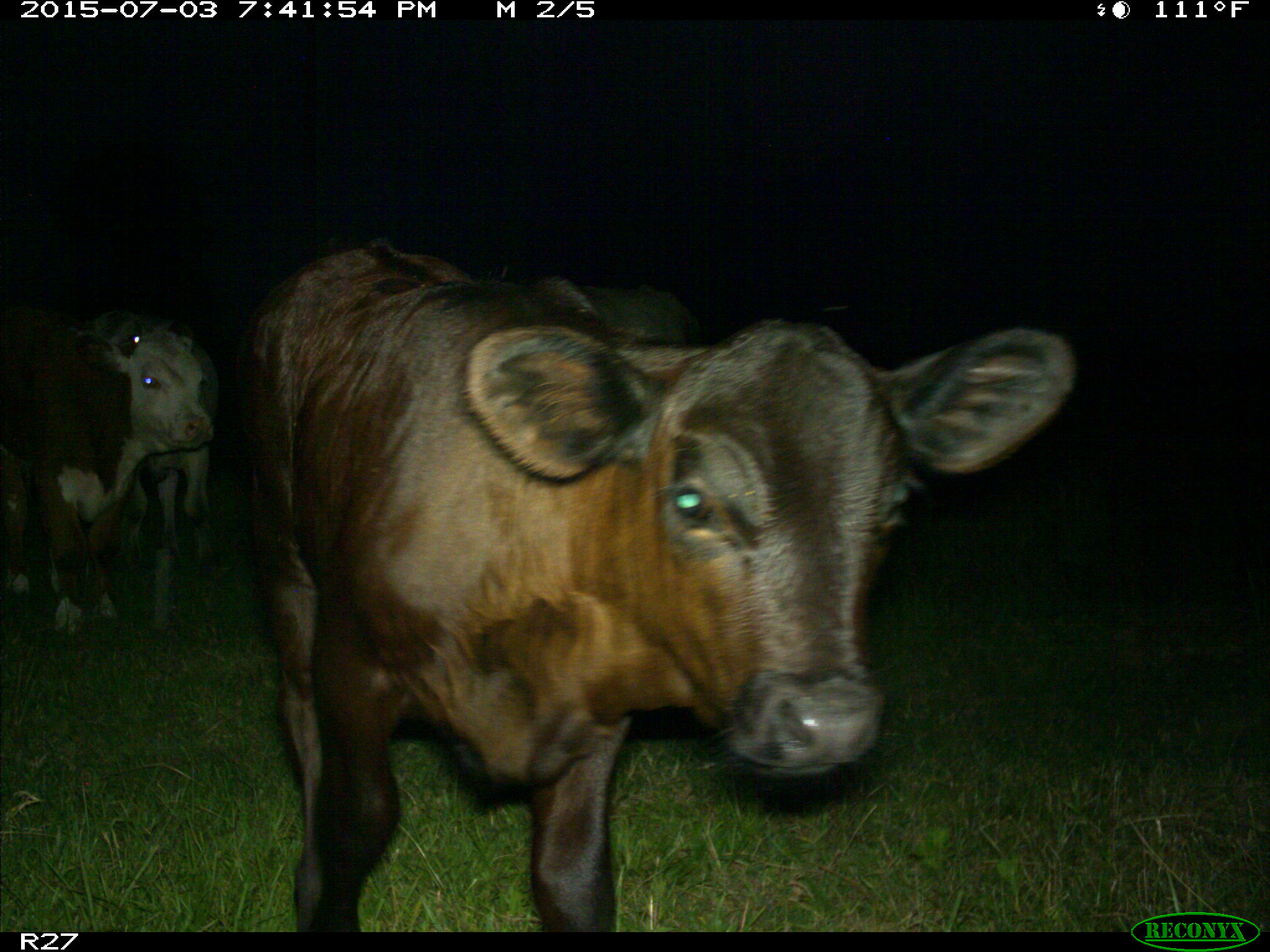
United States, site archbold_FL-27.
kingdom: Animalia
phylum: Chordata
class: Mammalia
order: Artiodactyla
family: Bovidae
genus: Bos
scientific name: Bos taurus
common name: domestic cow